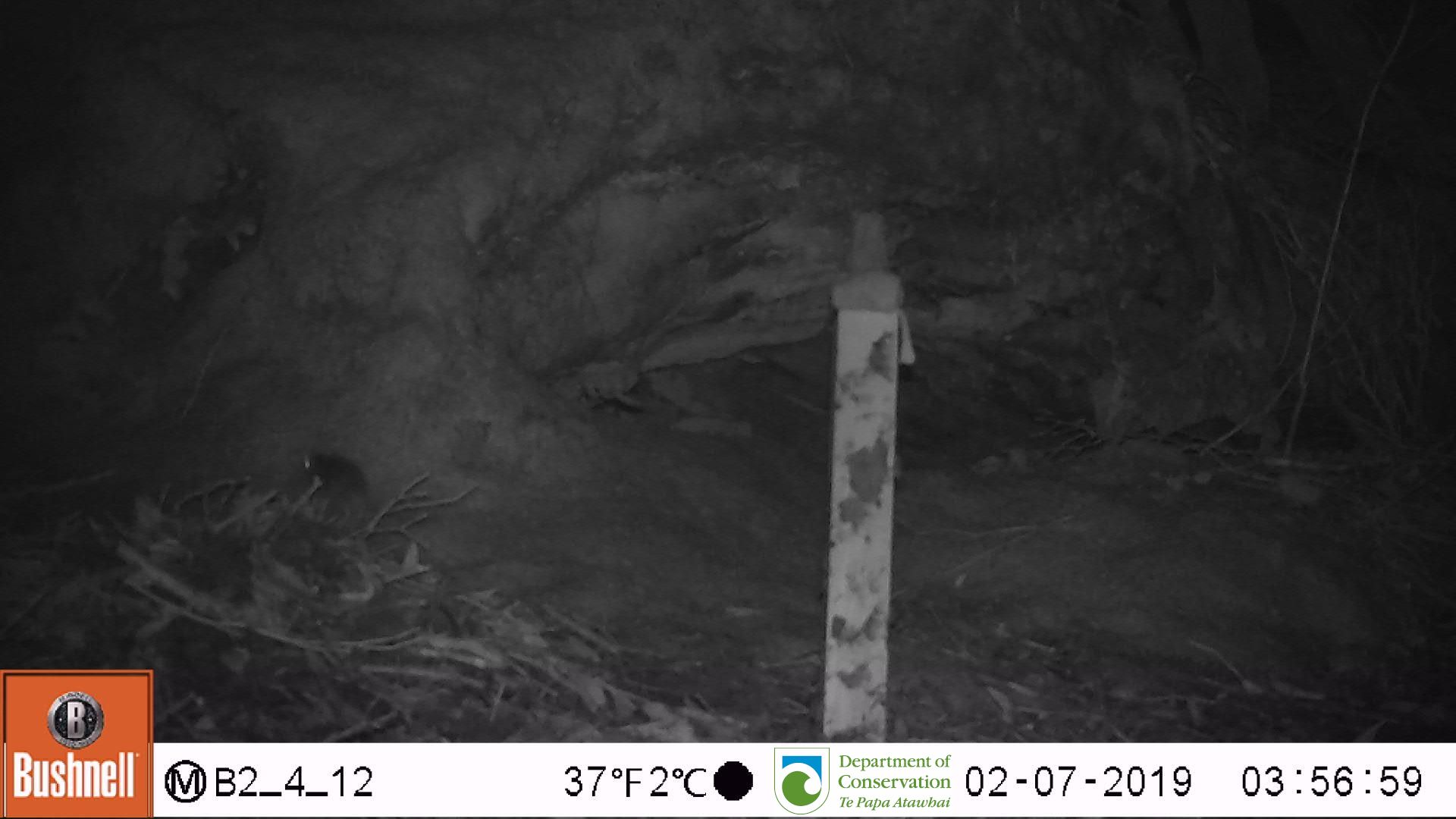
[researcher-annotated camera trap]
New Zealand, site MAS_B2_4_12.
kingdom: Animalia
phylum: Chordata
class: Mammalia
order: Rodentia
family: Muridae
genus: Mus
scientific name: Mus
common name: mouse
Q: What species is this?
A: Mouse (Mus).